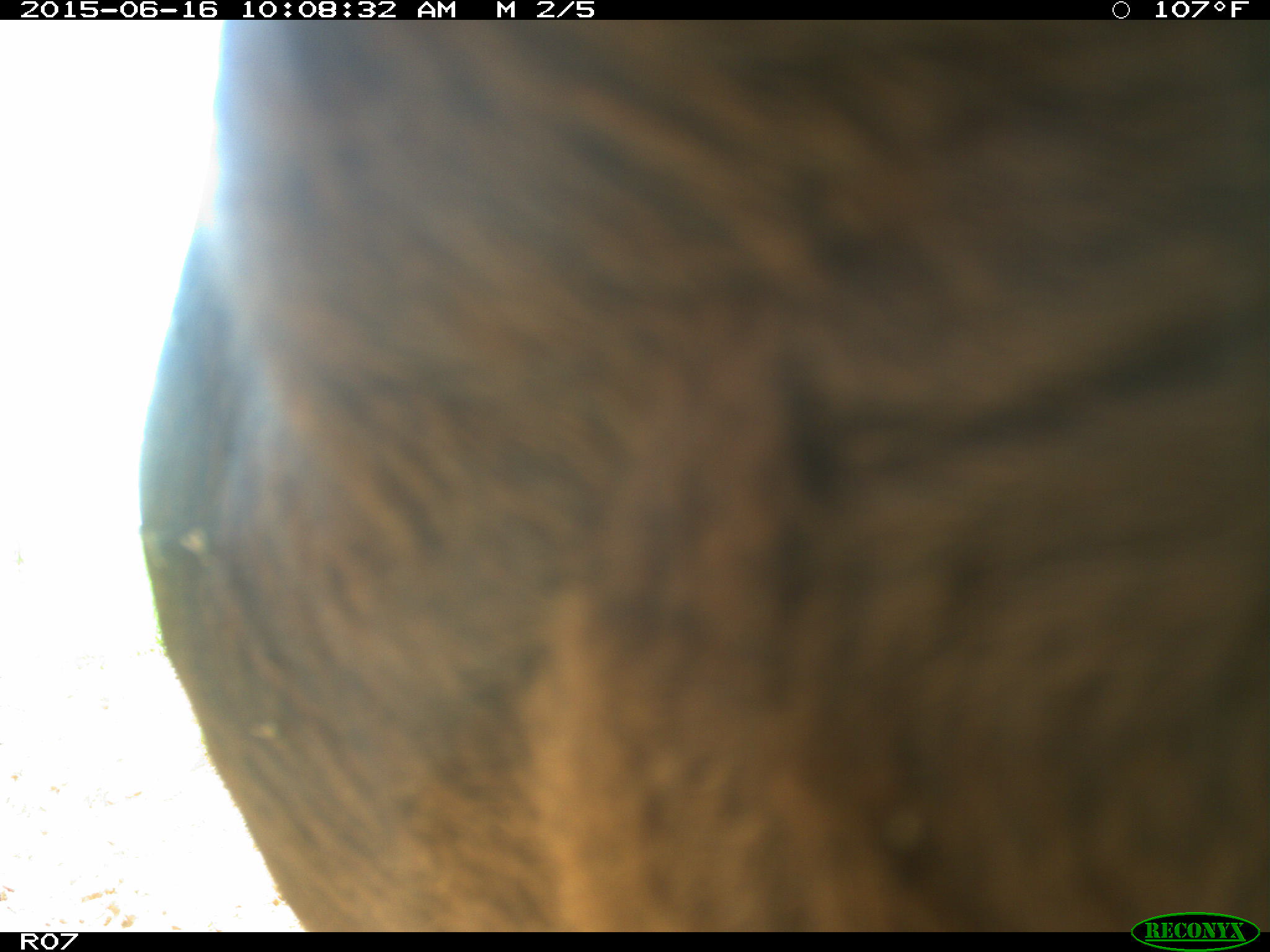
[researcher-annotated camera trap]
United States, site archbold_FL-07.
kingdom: Animalia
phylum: Chordata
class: Mammalia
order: Artiodactyla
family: Bovidae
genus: Bos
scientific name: Bos taurus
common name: domestic cow